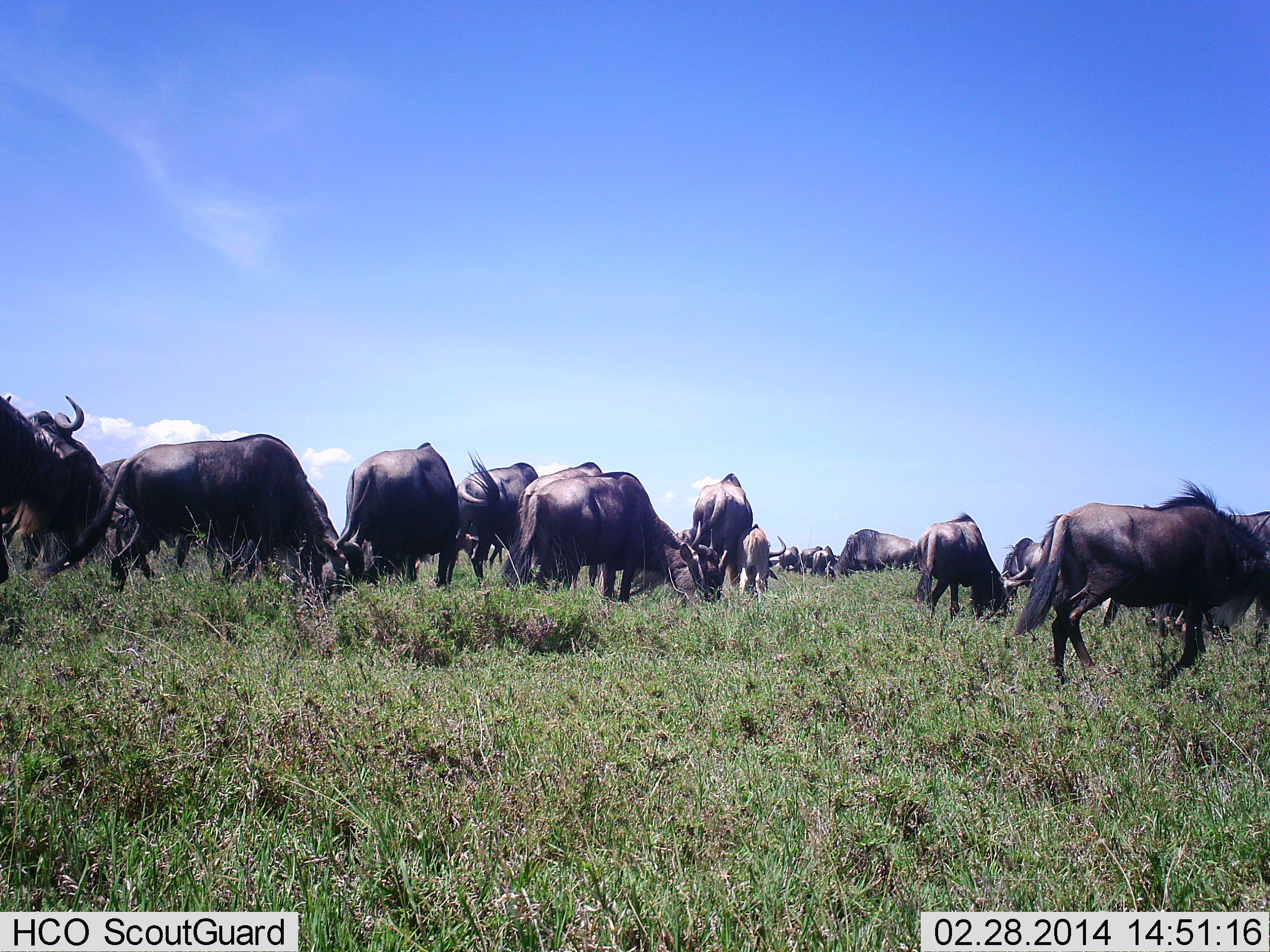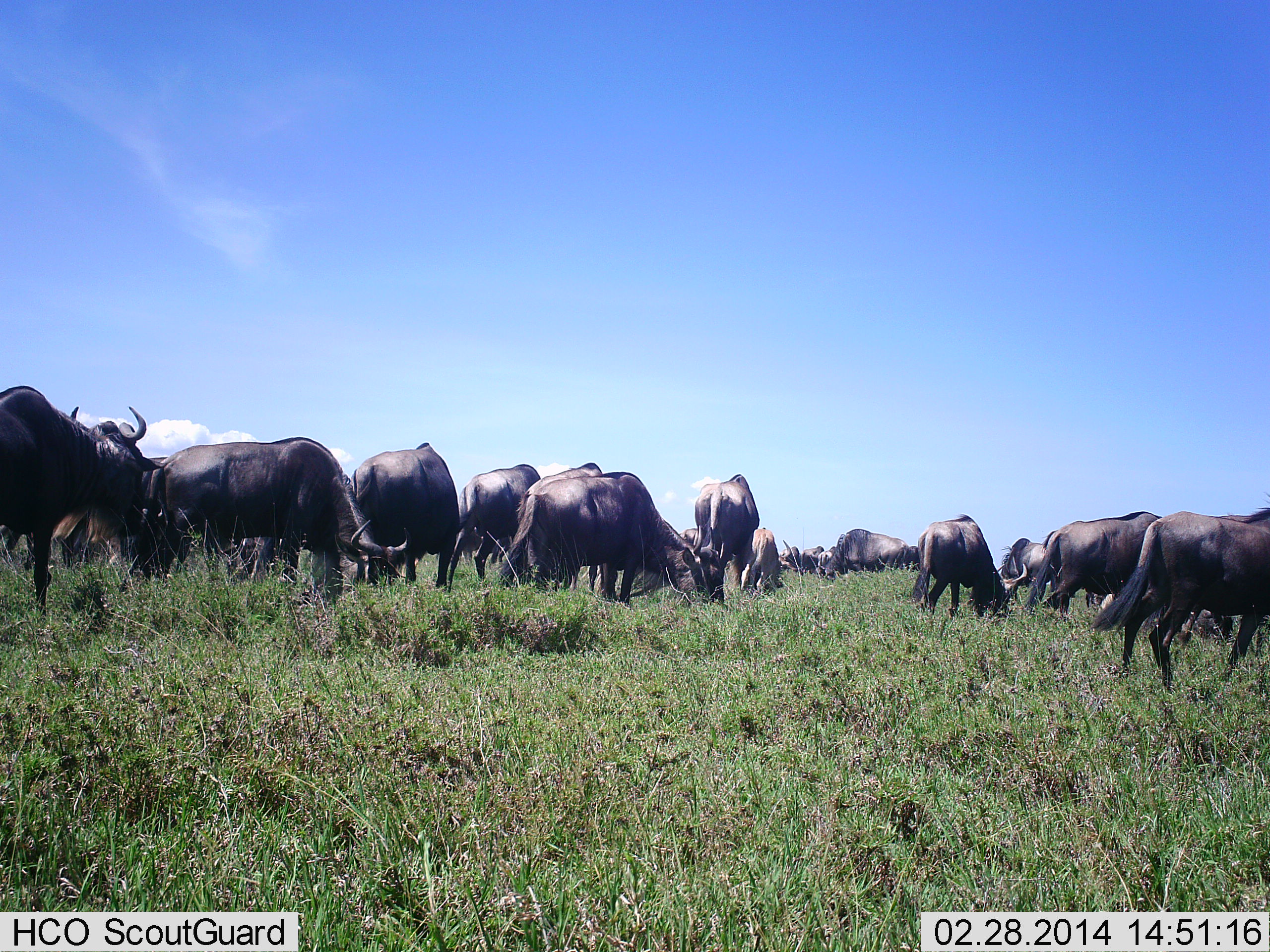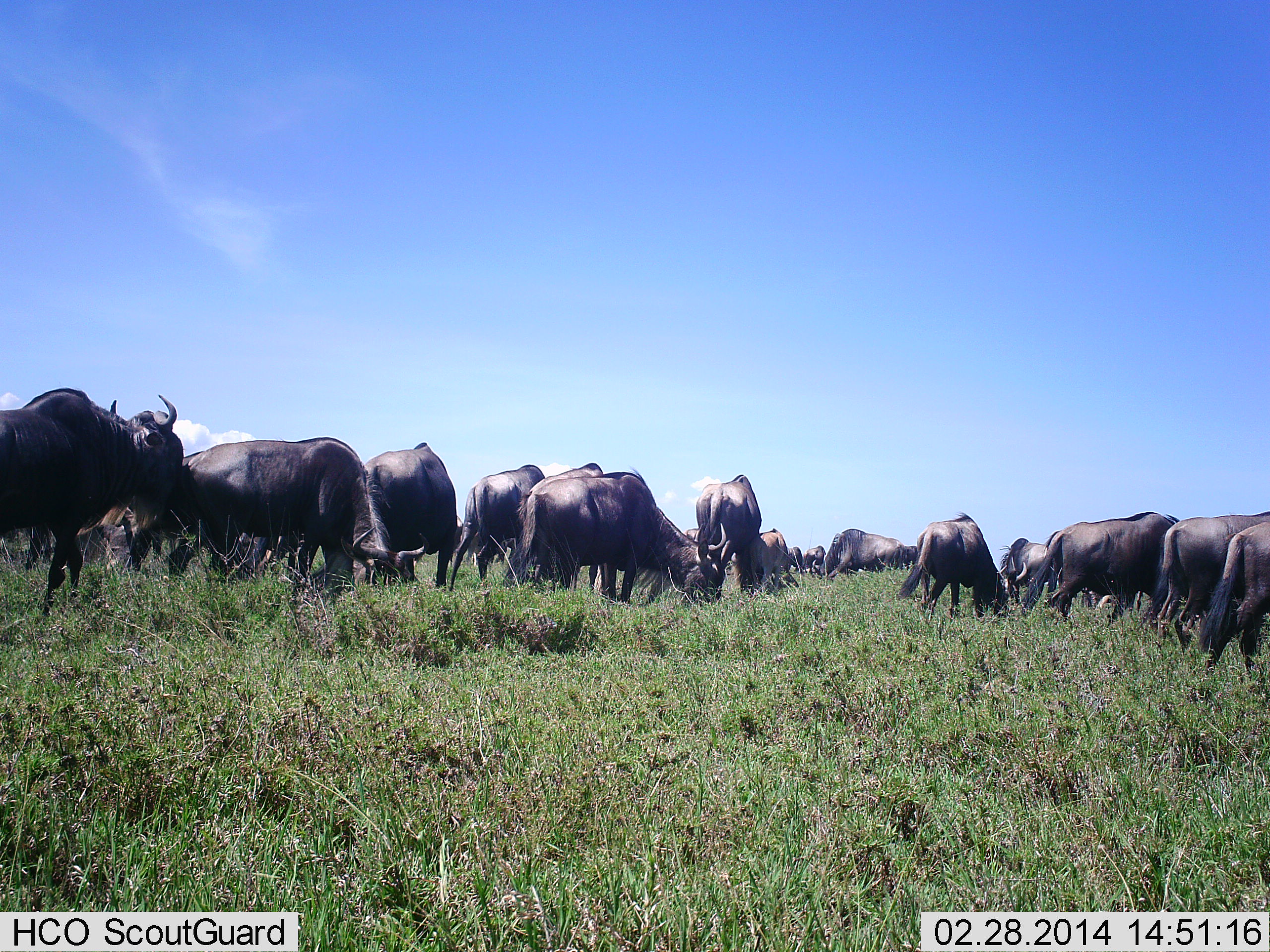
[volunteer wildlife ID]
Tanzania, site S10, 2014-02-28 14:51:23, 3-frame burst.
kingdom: Animalia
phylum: Chordata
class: Mammalia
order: Artiodactyla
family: Bovidae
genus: Connochaetes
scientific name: Connochaetes taurinus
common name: blue wildebeest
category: wildebeest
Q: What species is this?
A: Wildebeest (blue wildebeest) (Connochaetes taurinus).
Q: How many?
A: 11-50.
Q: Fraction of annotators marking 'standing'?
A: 40%.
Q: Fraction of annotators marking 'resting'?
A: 5%.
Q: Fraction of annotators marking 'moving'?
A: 38%.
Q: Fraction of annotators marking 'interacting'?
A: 2%.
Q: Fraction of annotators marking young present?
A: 0%.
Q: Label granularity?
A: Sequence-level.